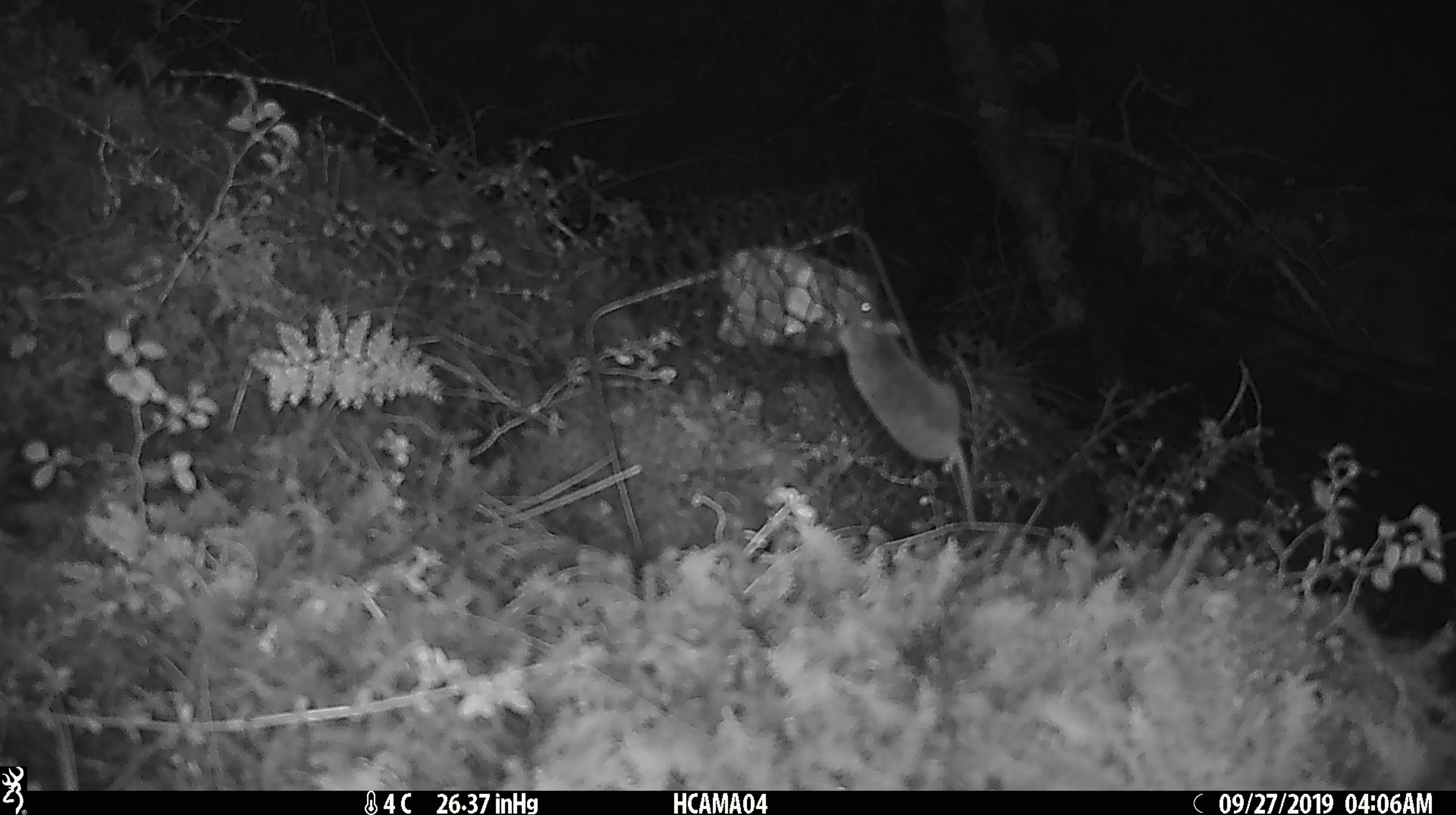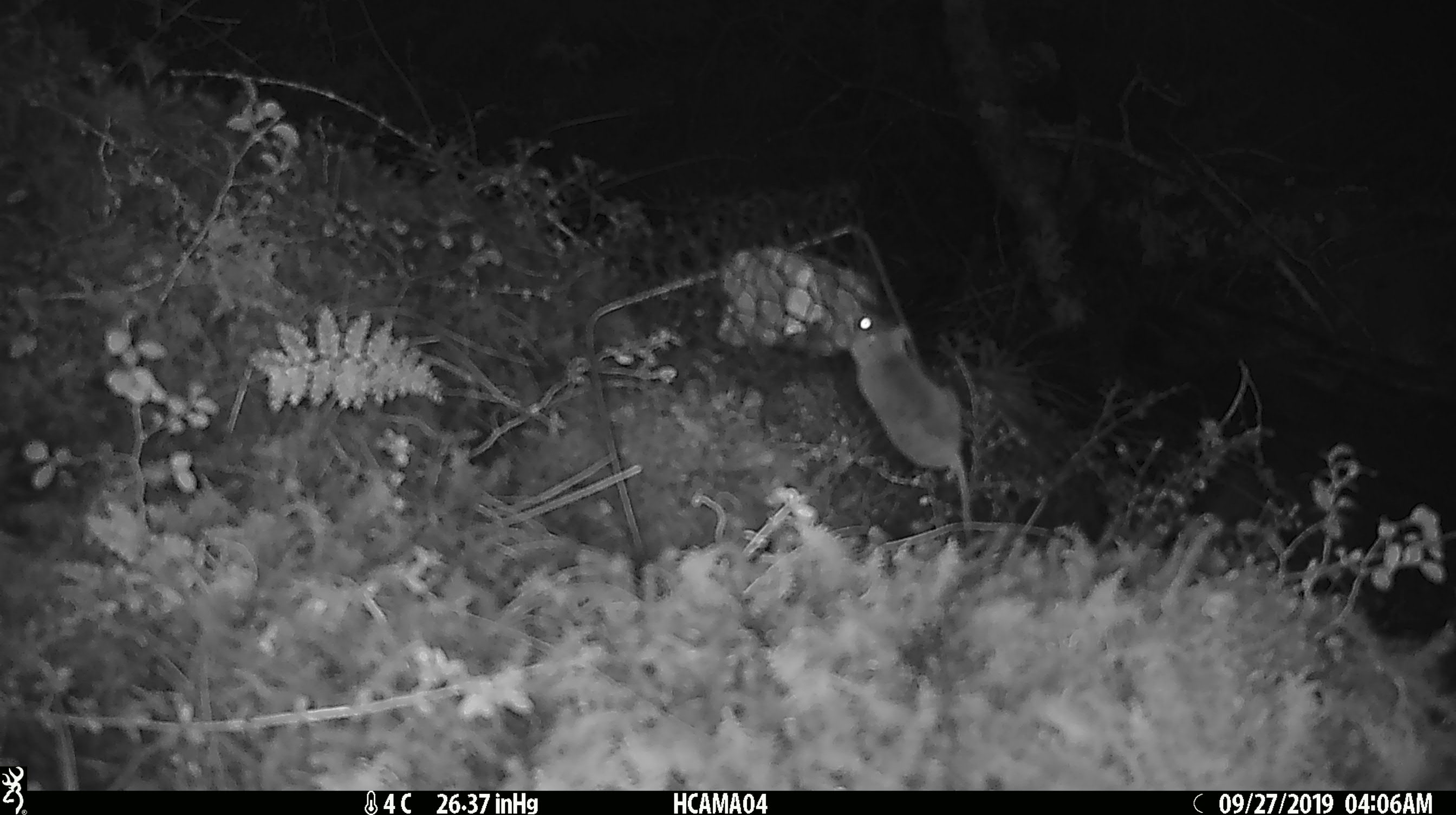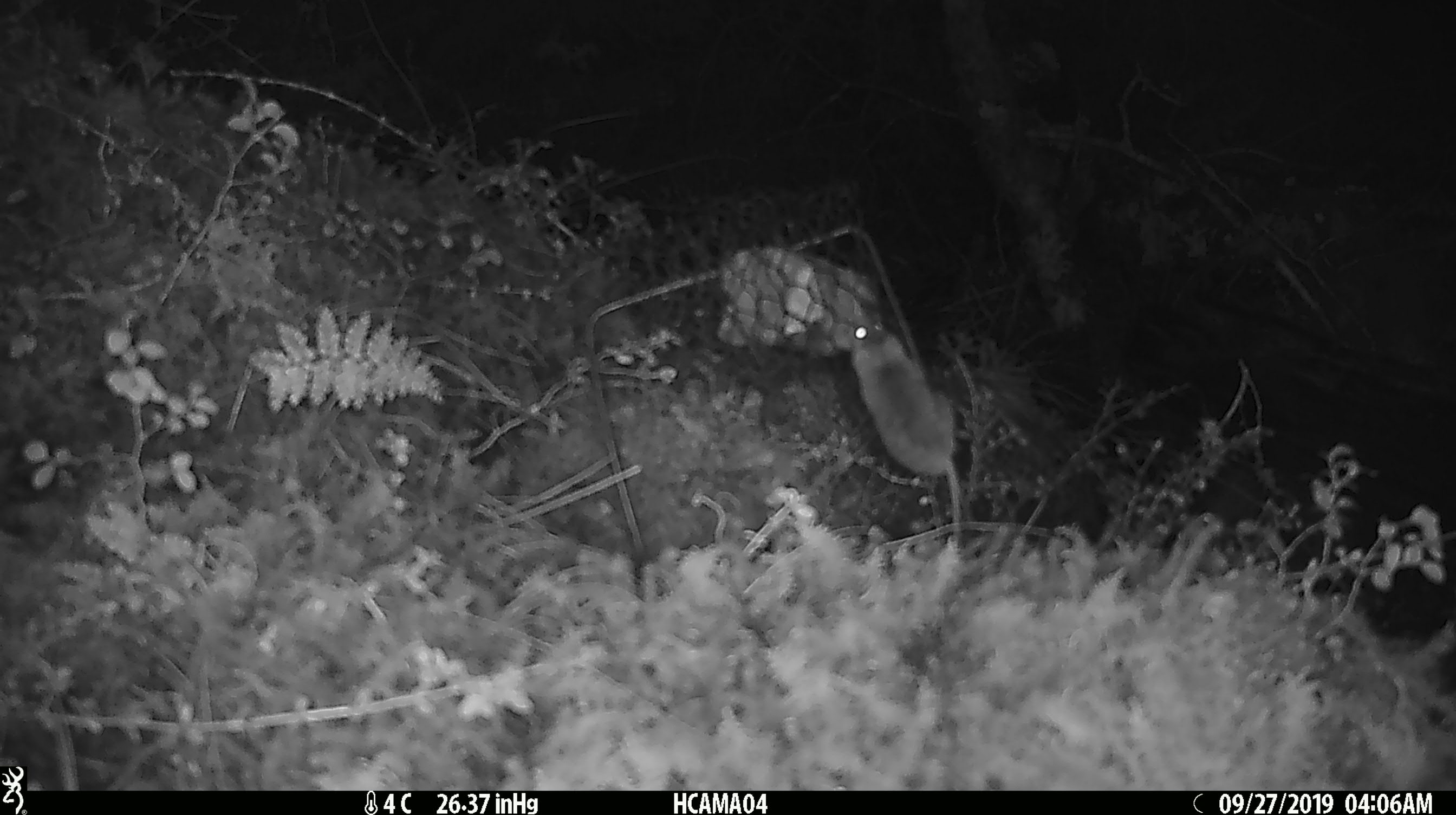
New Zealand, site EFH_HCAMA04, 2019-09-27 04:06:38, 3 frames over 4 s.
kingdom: Animalia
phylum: Chordata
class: Mammalia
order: Rodentia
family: Muridae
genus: Mus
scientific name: Mus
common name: mouse